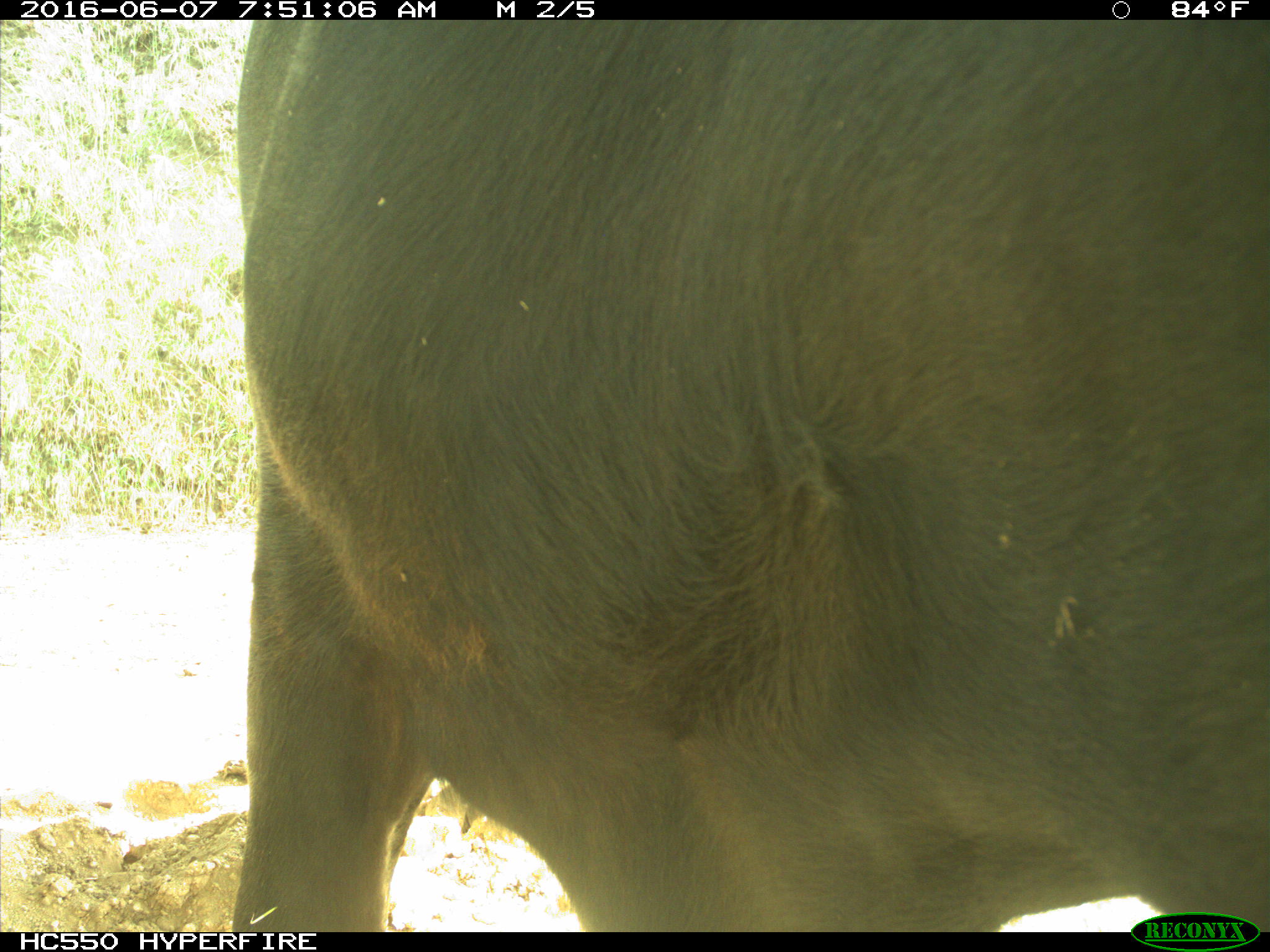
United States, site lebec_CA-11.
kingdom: Animalia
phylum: Chordata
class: Mammalia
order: Artiodactyla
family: Bovidae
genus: Bos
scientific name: Bos taurus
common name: domestic cow